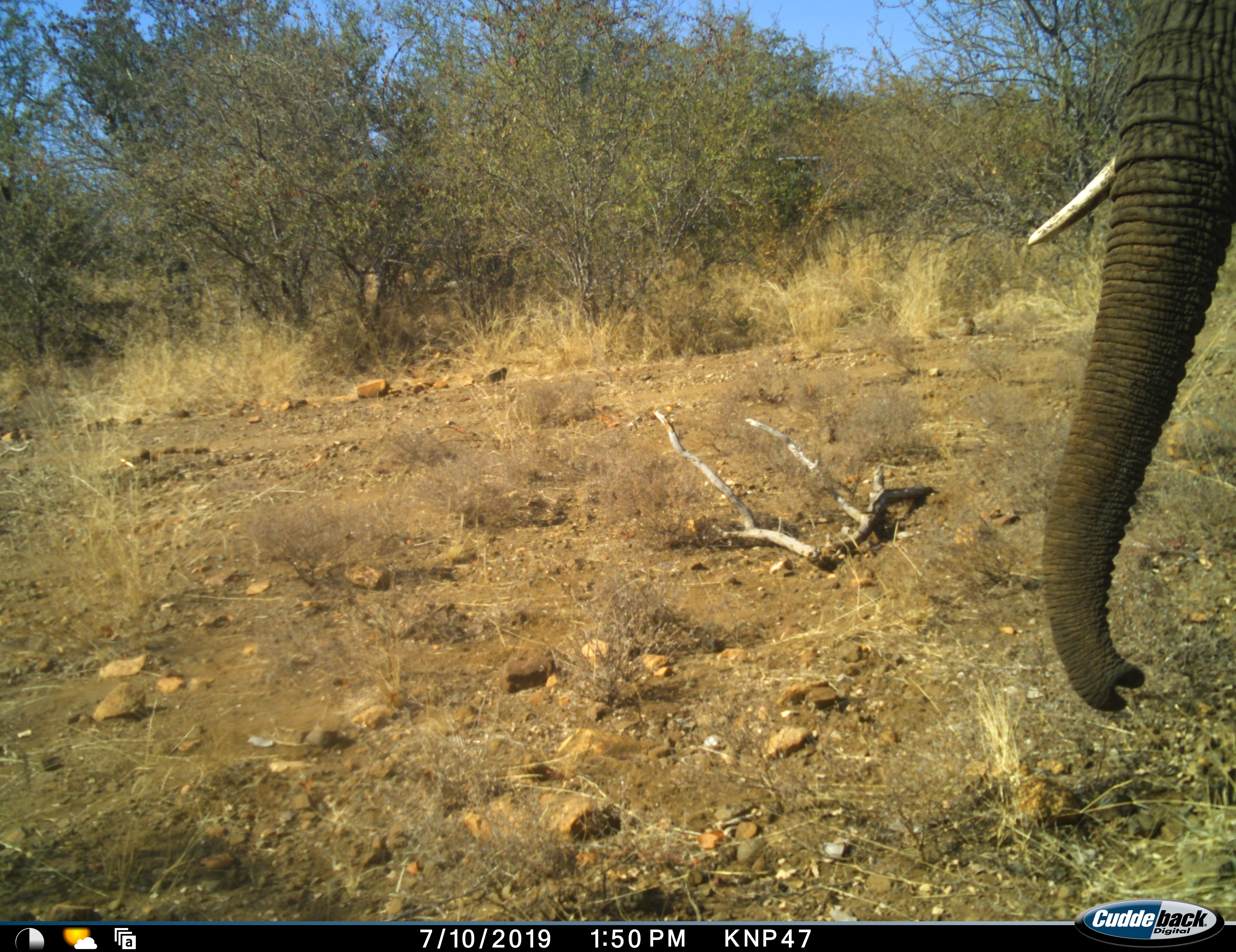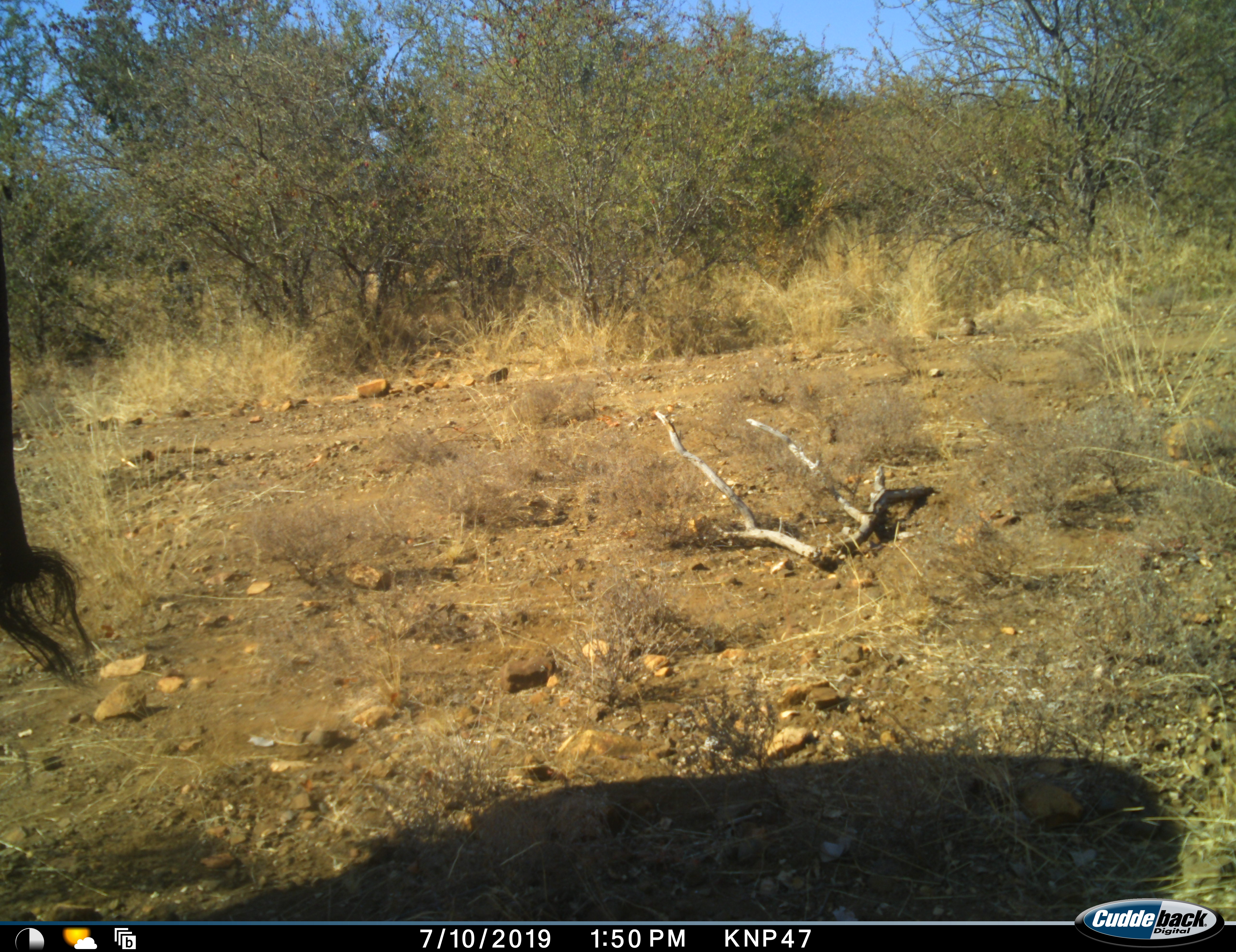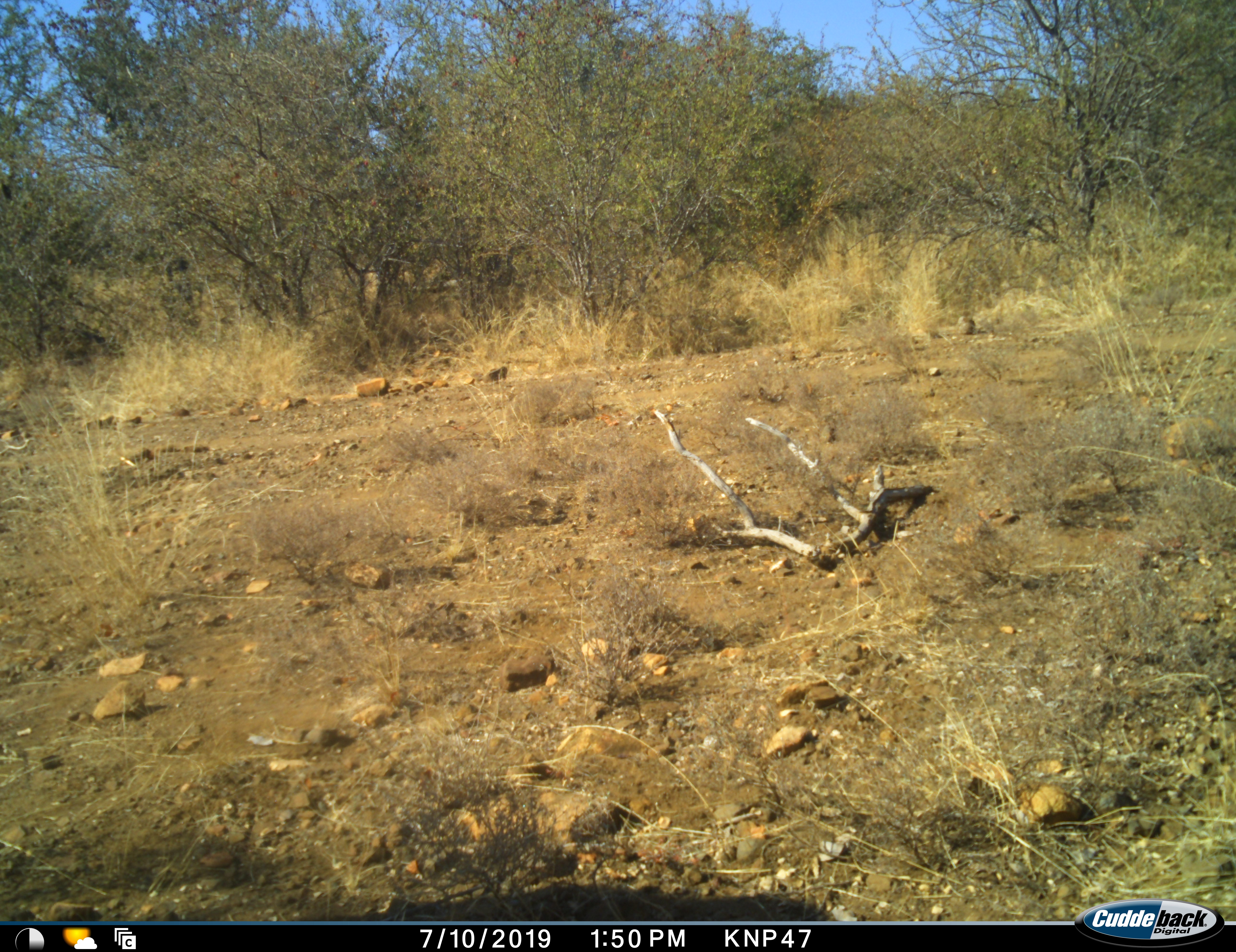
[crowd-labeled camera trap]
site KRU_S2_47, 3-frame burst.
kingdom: Animalia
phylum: Chordata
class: Mammalia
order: Proboscidea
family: Elephantidae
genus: Loxodonta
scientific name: Loxodonta africana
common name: african bush elephant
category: elephant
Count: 1.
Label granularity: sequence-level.